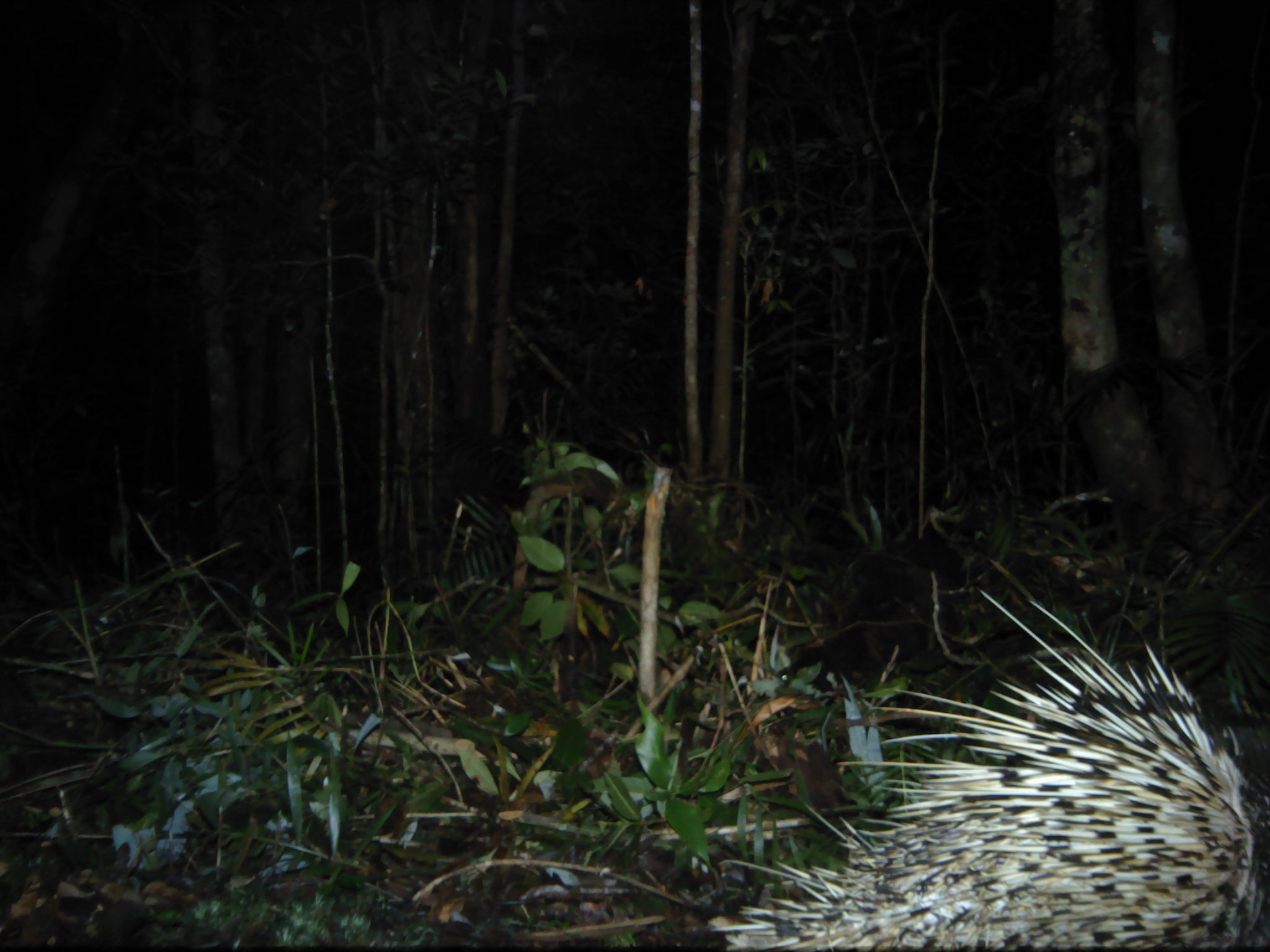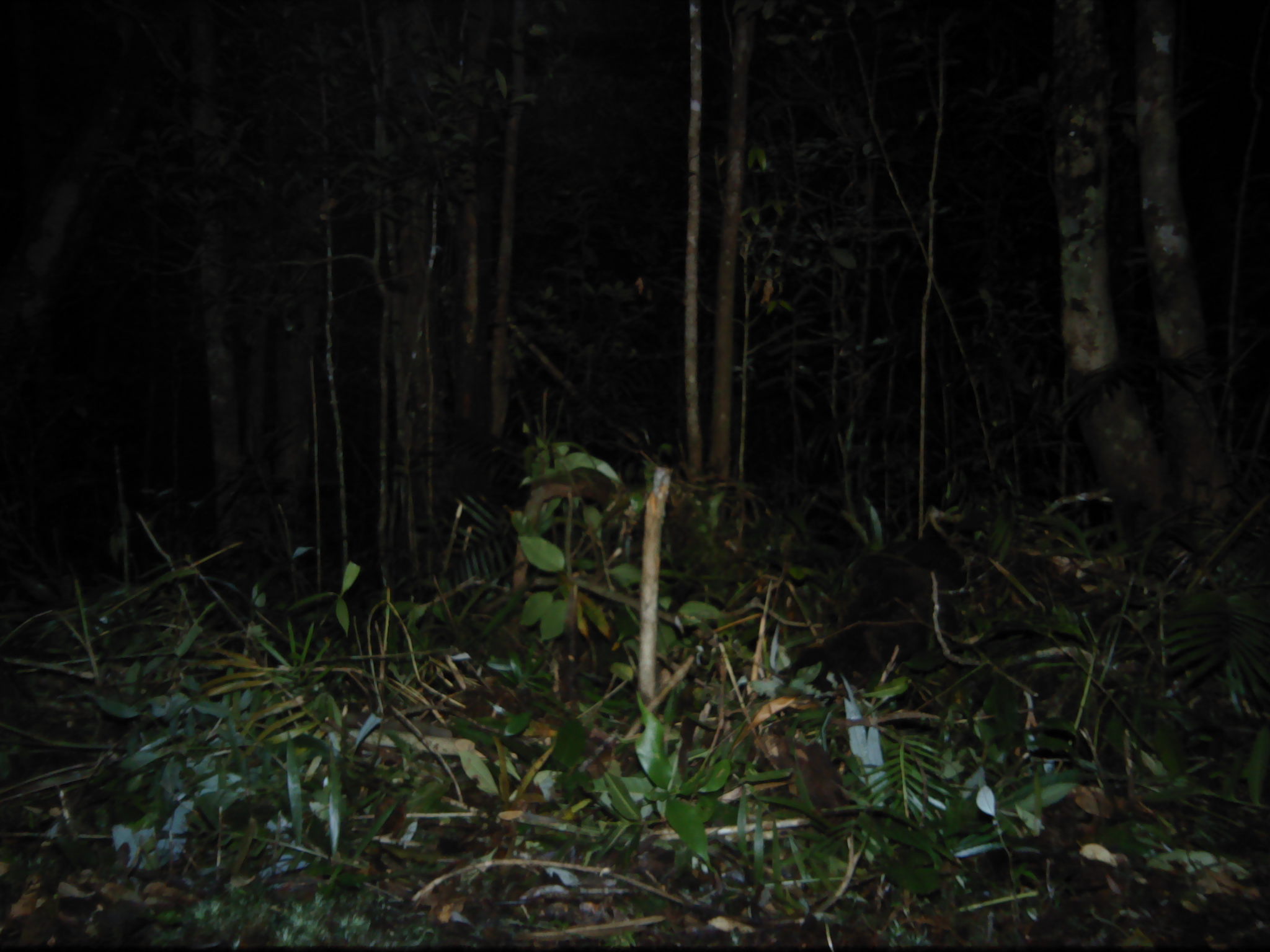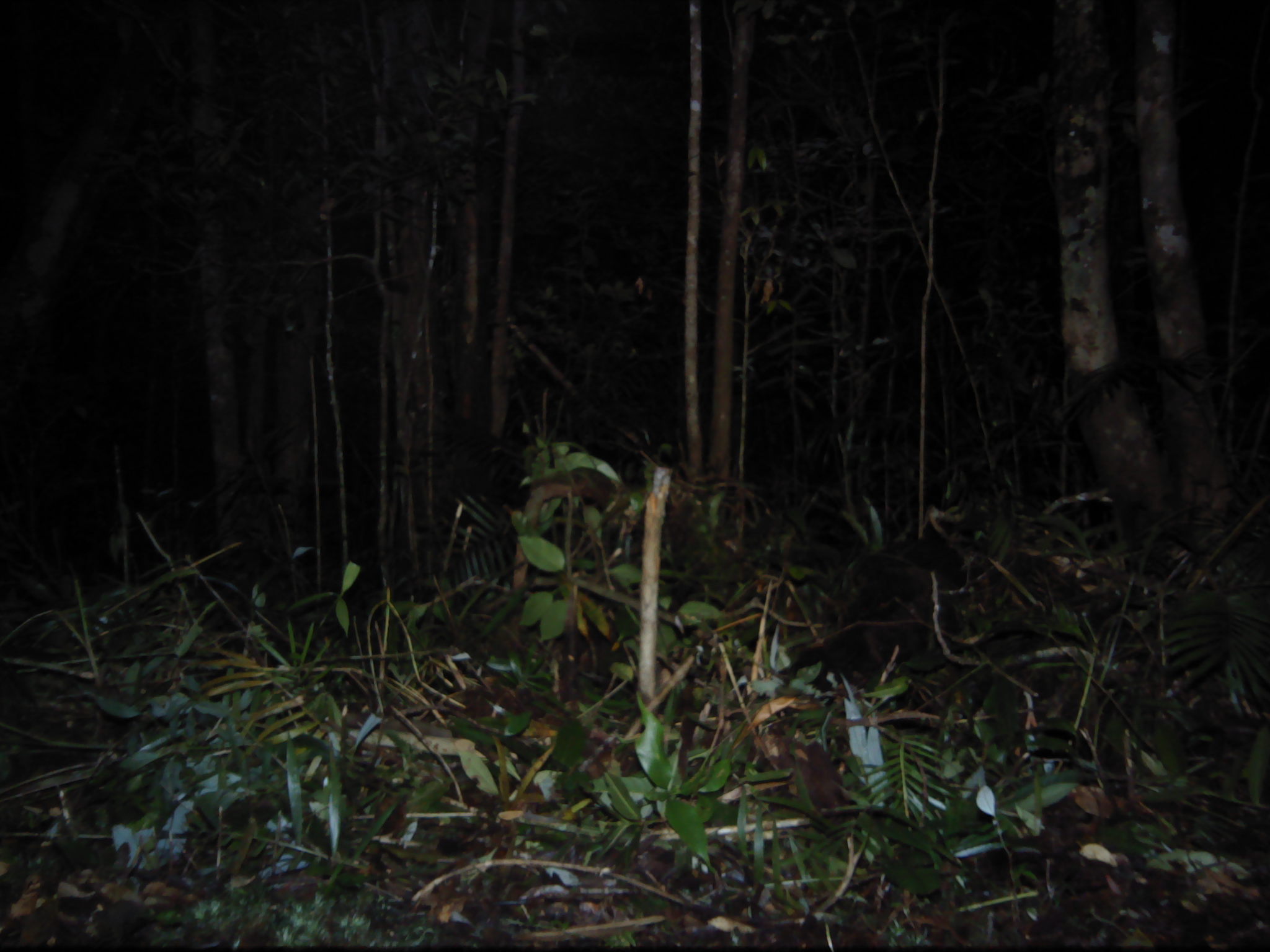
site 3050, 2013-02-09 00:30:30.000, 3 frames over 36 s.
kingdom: Animalia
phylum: Chordata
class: Mammalia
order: Rodentia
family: Hystricidae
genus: Hystrix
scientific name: Hystrix brachyura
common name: east asian porcupine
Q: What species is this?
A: Hystrix brachyura (east asian porcupine).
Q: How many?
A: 1.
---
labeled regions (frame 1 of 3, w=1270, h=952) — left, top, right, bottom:
hystrix brachyura: 711, 585, 1270, 951